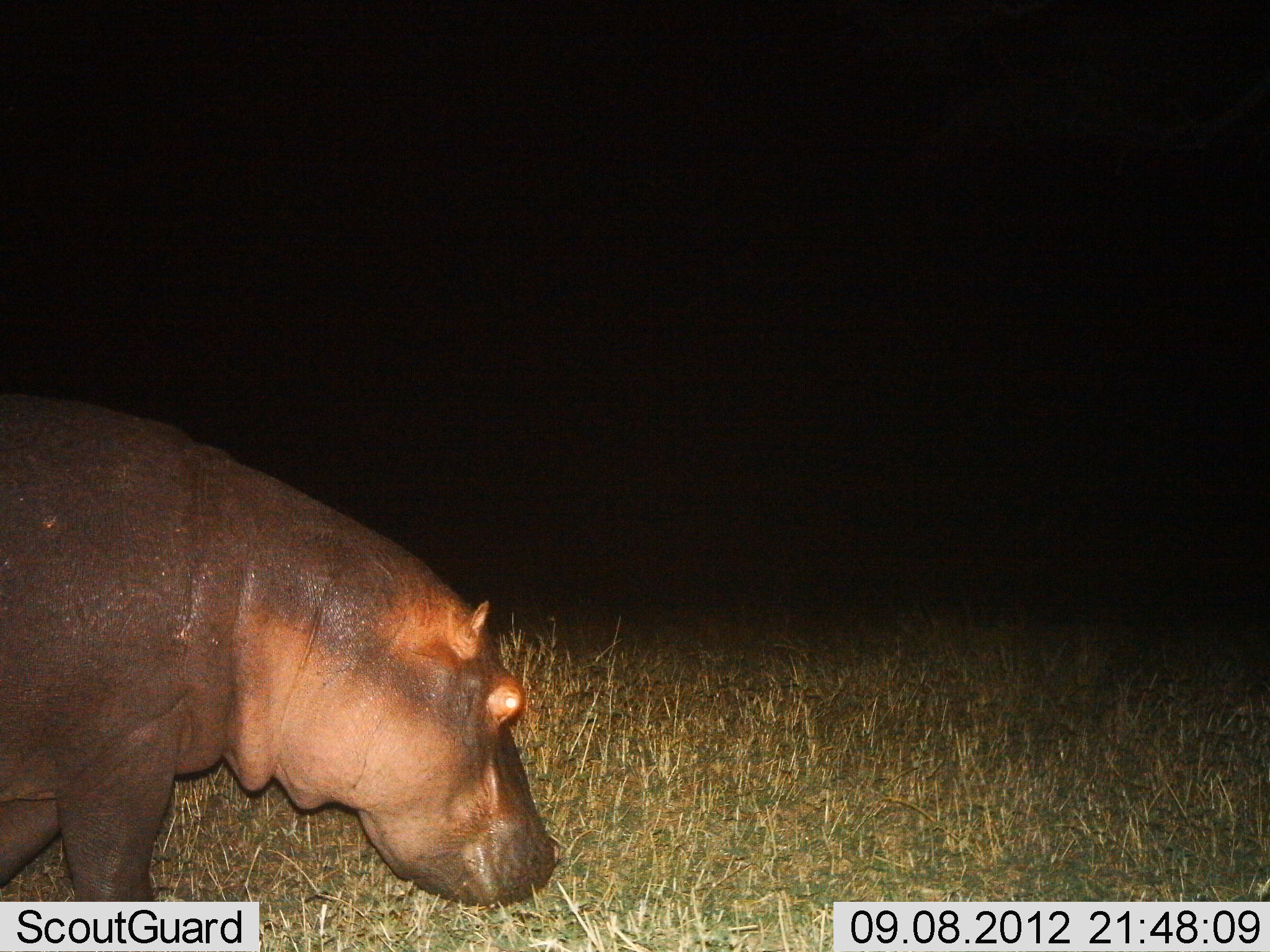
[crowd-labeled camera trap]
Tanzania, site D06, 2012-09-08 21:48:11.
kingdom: Animalia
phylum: Chordata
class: Mammalia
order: Artiodactyla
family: Hippopotamidae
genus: Hippopotamus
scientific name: Hippopotamus amphibius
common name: hippopotamus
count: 1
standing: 30%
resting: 0%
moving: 70%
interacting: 0%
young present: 0%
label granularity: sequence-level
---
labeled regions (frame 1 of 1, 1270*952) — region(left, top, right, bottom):
animal: region(0, 394, 557, 901)